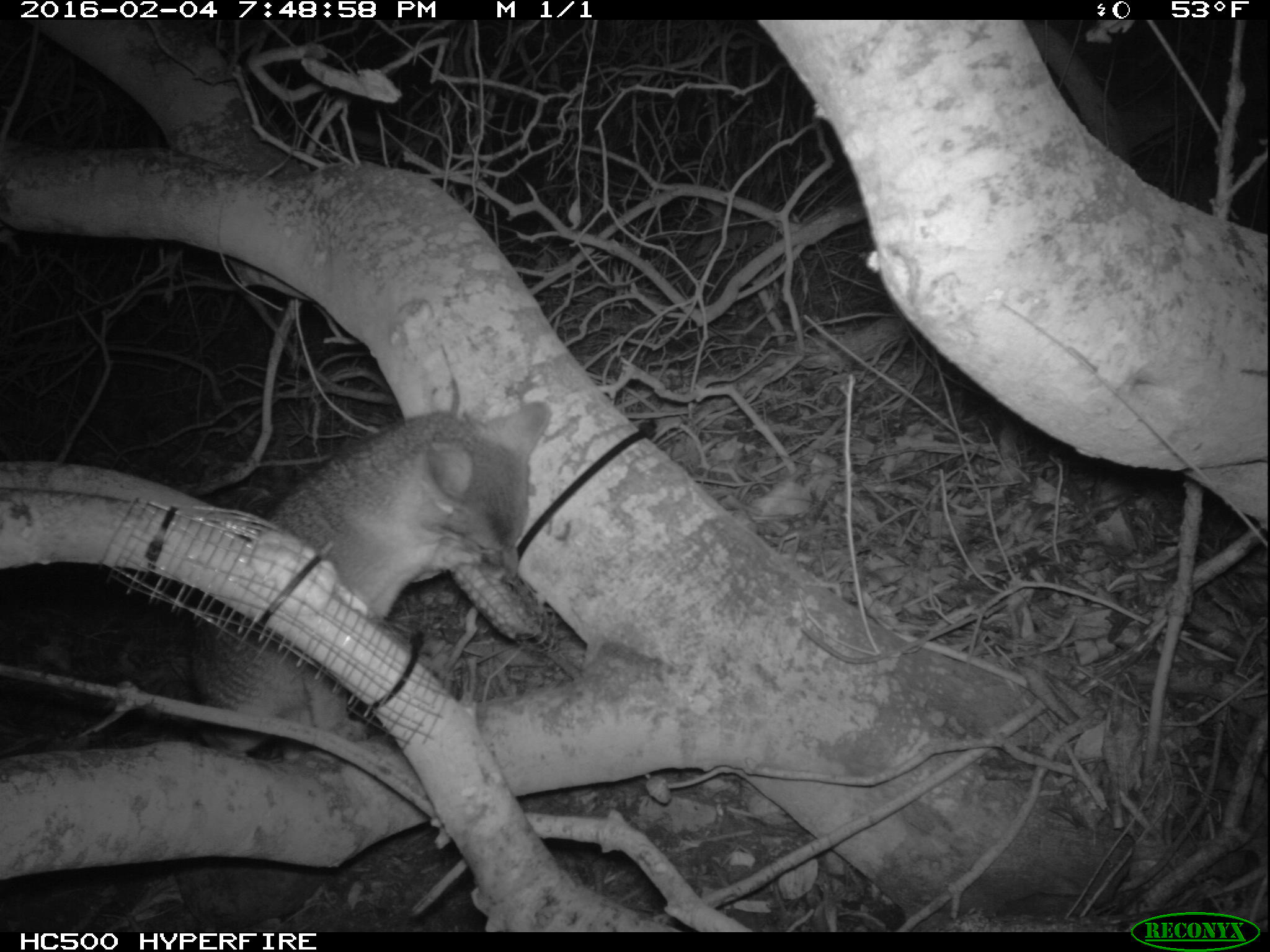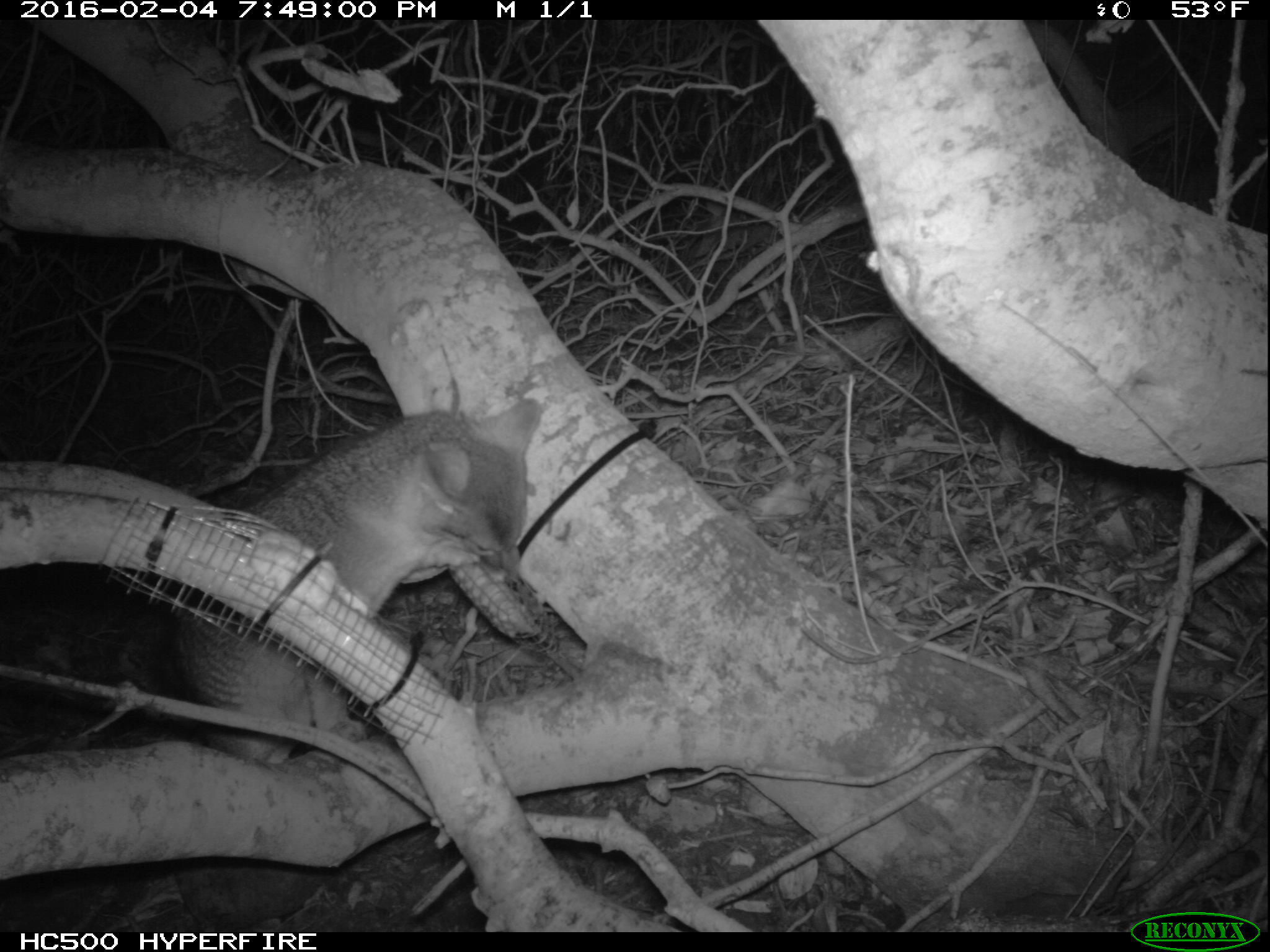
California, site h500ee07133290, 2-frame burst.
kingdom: Animalia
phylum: Chordata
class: Mammalia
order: Carnivora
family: Canidae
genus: Urocyon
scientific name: Urocyon littoralis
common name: island fox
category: fox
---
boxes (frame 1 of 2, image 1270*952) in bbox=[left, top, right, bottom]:
fox: bbox=[188, 397, 555, 754]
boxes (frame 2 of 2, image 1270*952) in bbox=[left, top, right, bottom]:
fox: bbox=[171, 394, 546, 763]